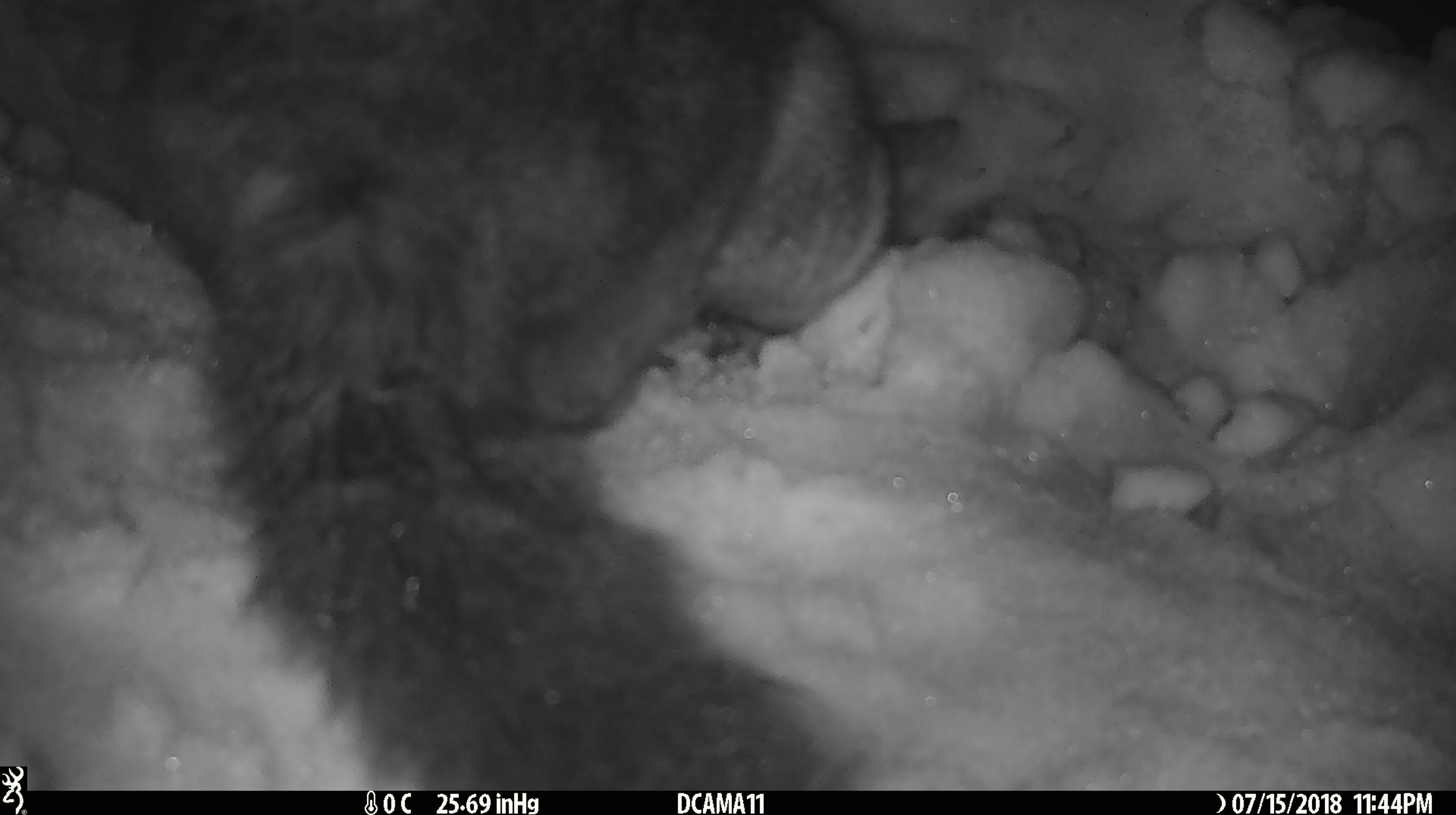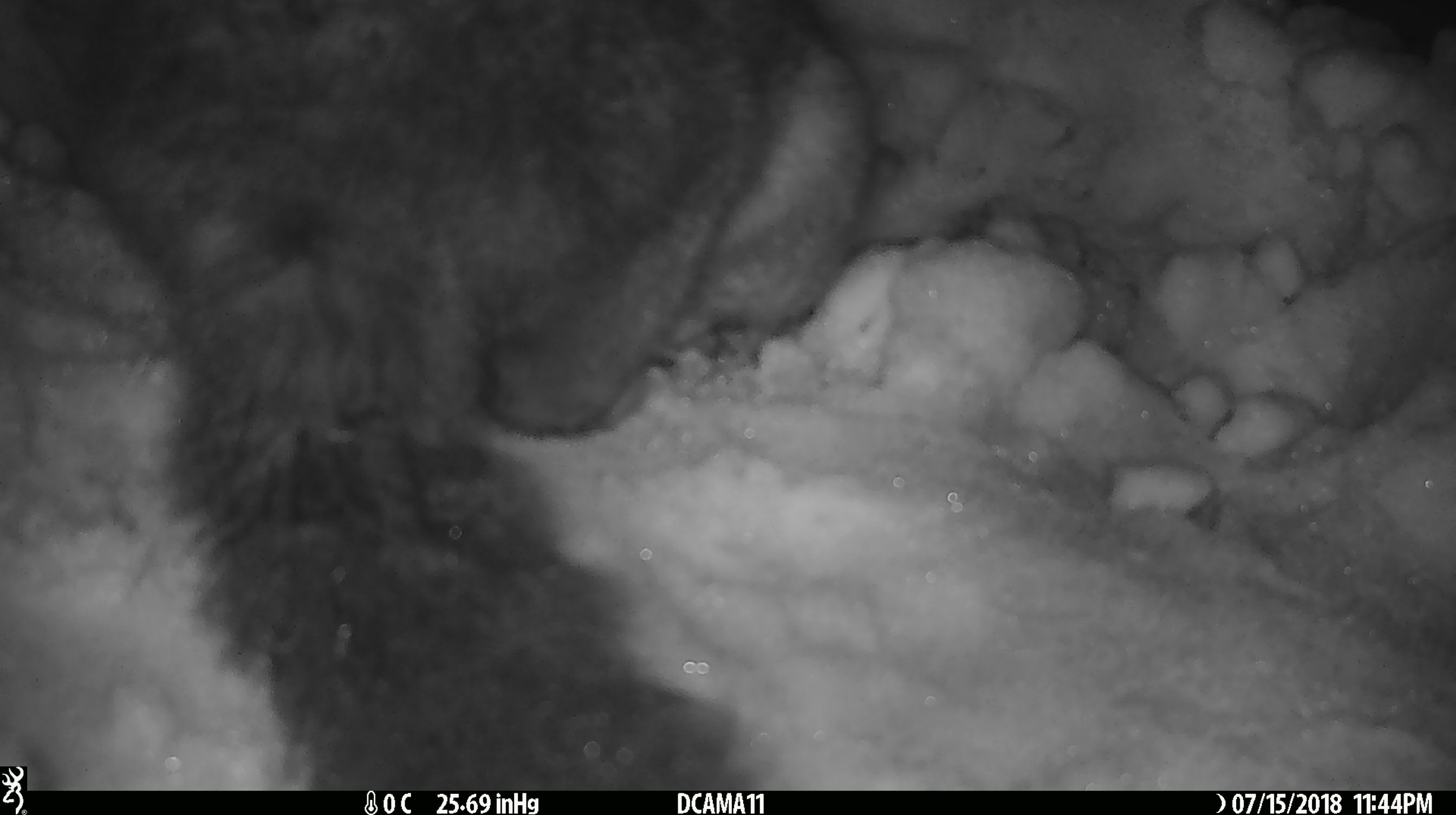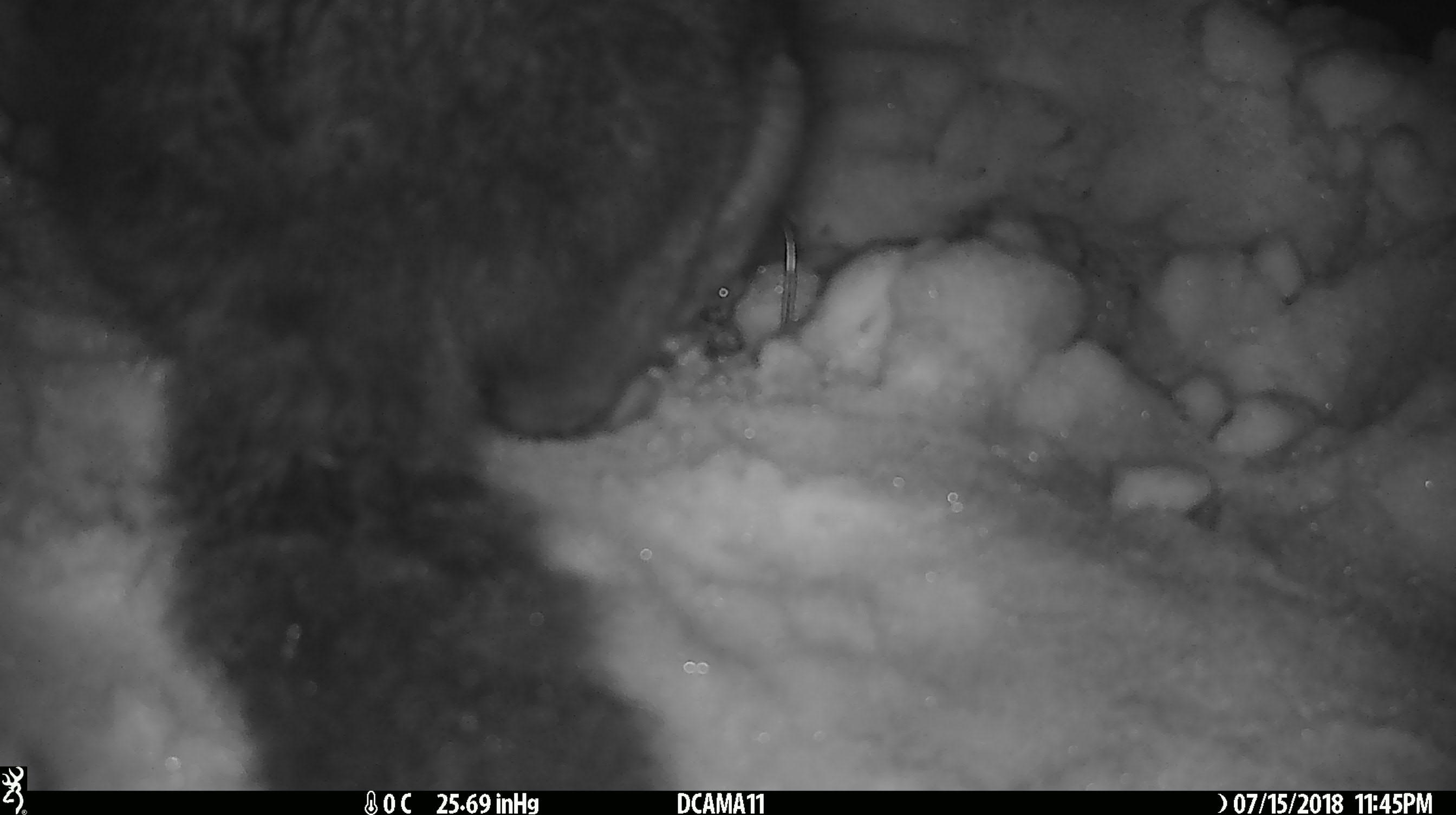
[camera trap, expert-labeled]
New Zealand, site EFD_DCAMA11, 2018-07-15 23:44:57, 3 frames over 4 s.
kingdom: Animalia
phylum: Chordata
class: Mammalia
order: Diprotodontia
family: Phalangeridae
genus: Trichosurus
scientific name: Trichosurus vulpecula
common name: common brushtail possum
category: possum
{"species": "possum (common brushtail possum) (Trichosurus vulpecula)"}